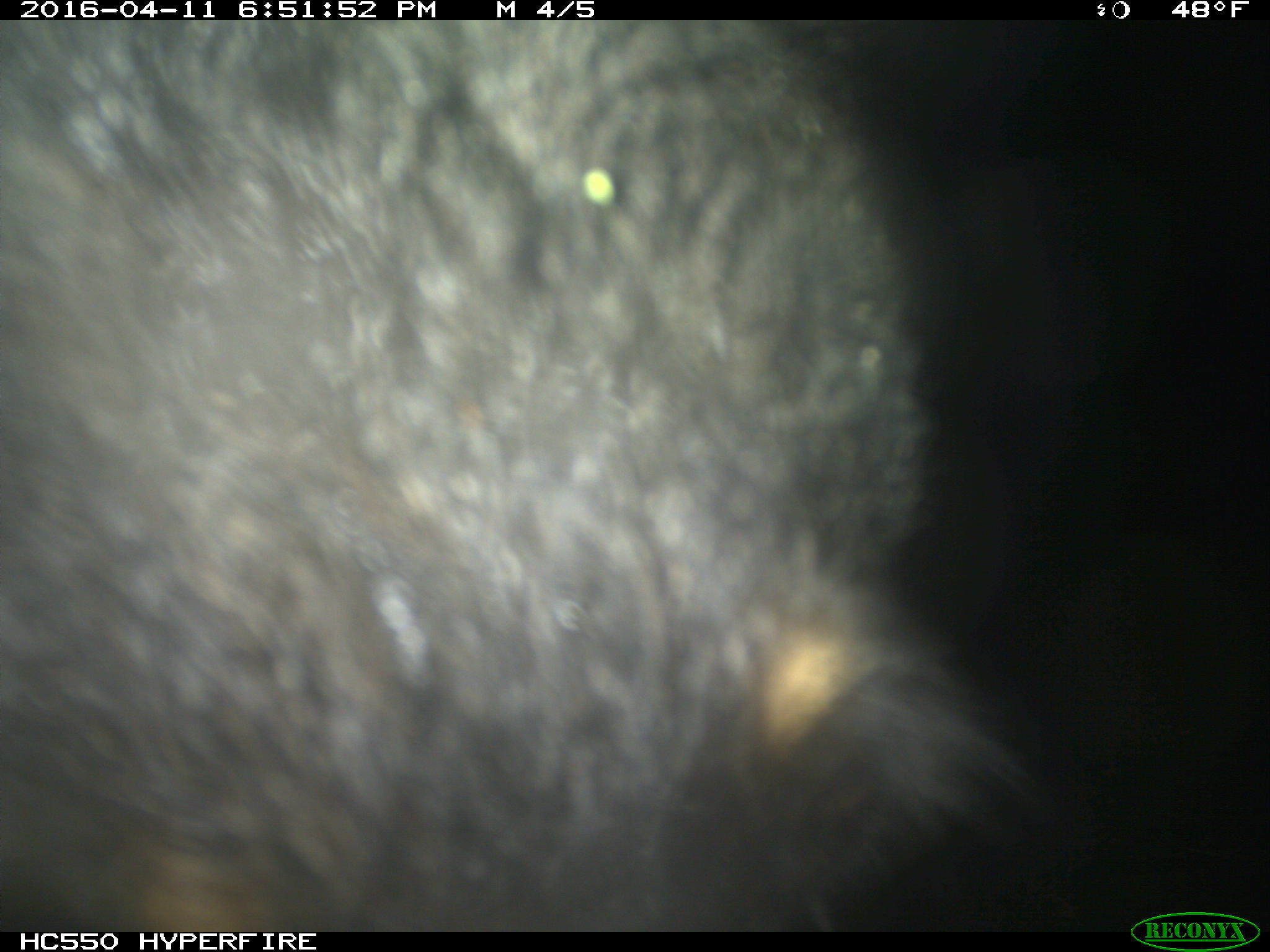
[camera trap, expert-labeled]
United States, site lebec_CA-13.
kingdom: Animalia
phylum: Chordata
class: Mammalia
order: Carnivora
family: Ursidae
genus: Ursus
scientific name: Ursus americanus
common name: american black bear